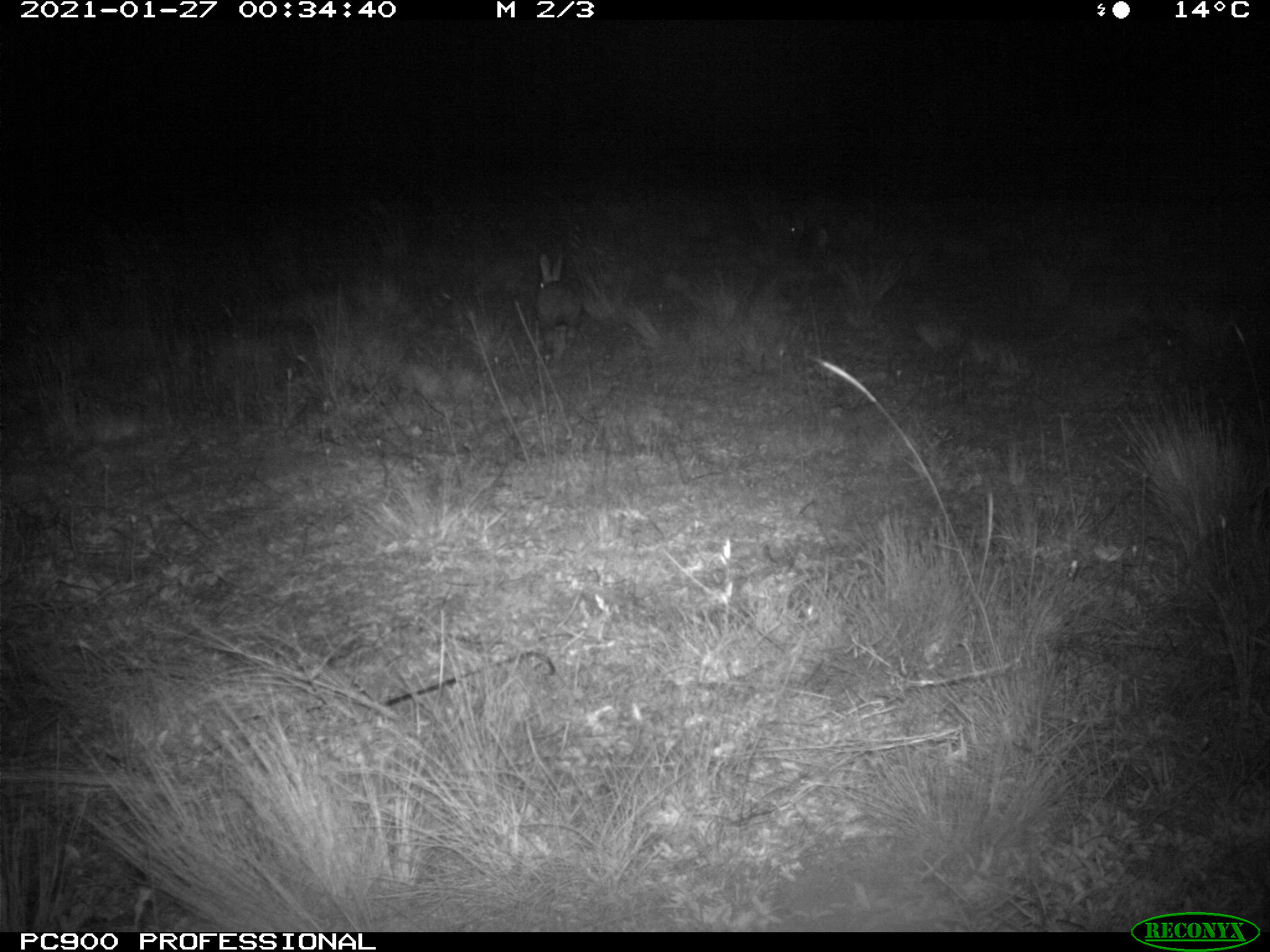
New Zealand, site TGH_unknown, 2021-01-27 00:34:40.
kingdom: Animalia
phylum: Chordata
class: Mammalia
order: Lagomorpha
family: Leporidae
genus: Oryctolagus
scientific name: Oryctolagus cuniculus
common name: european rabbit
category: rabbit